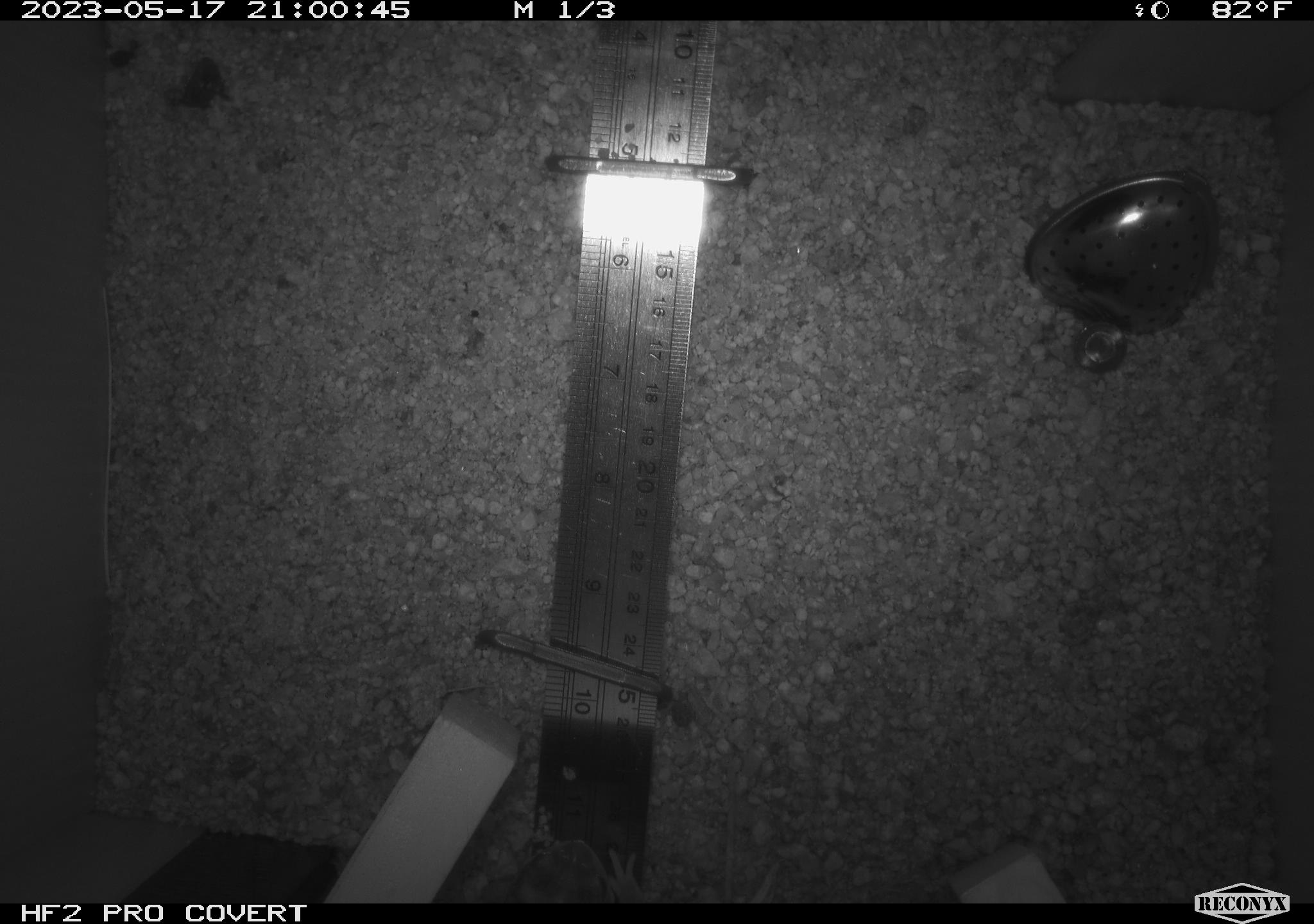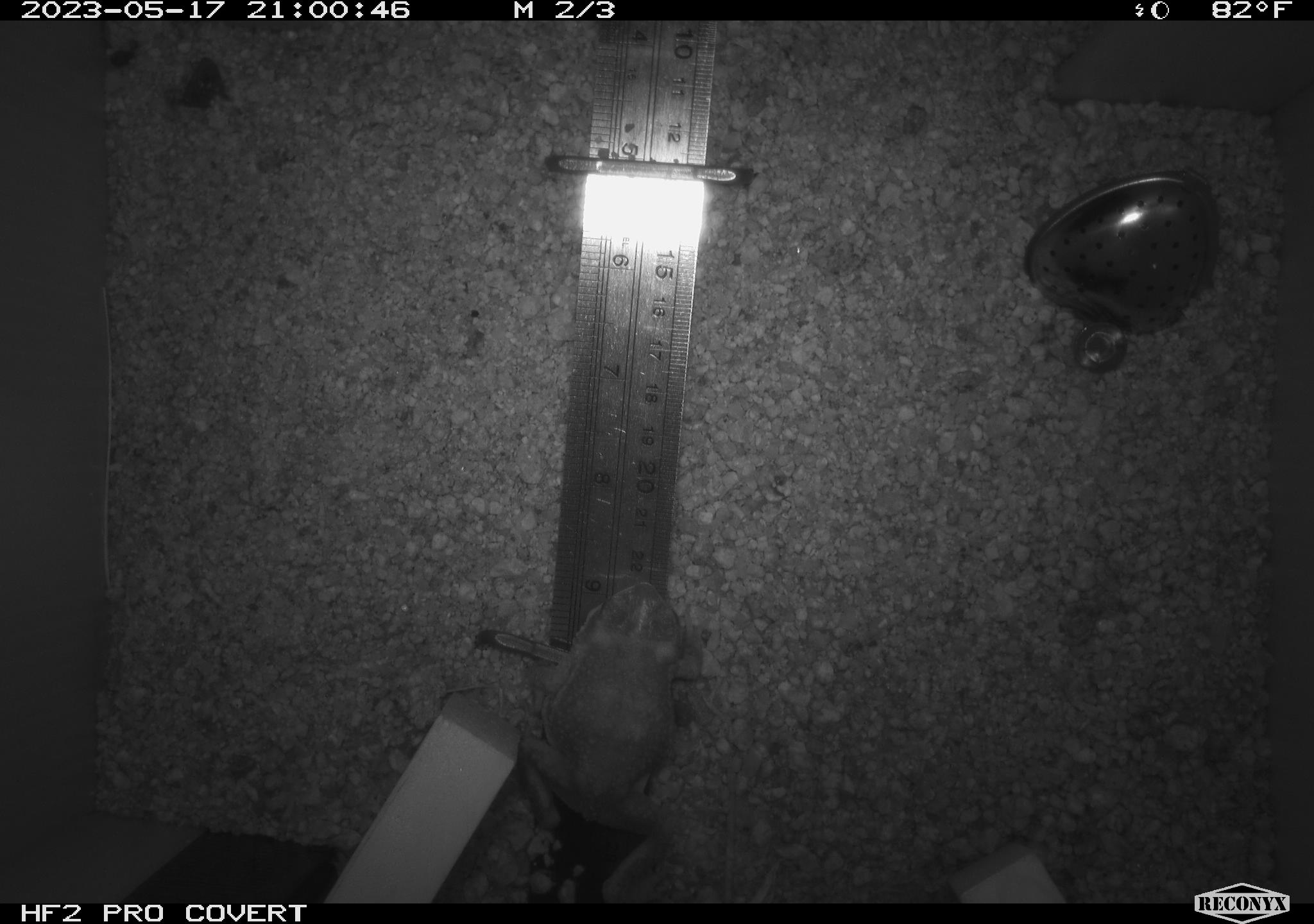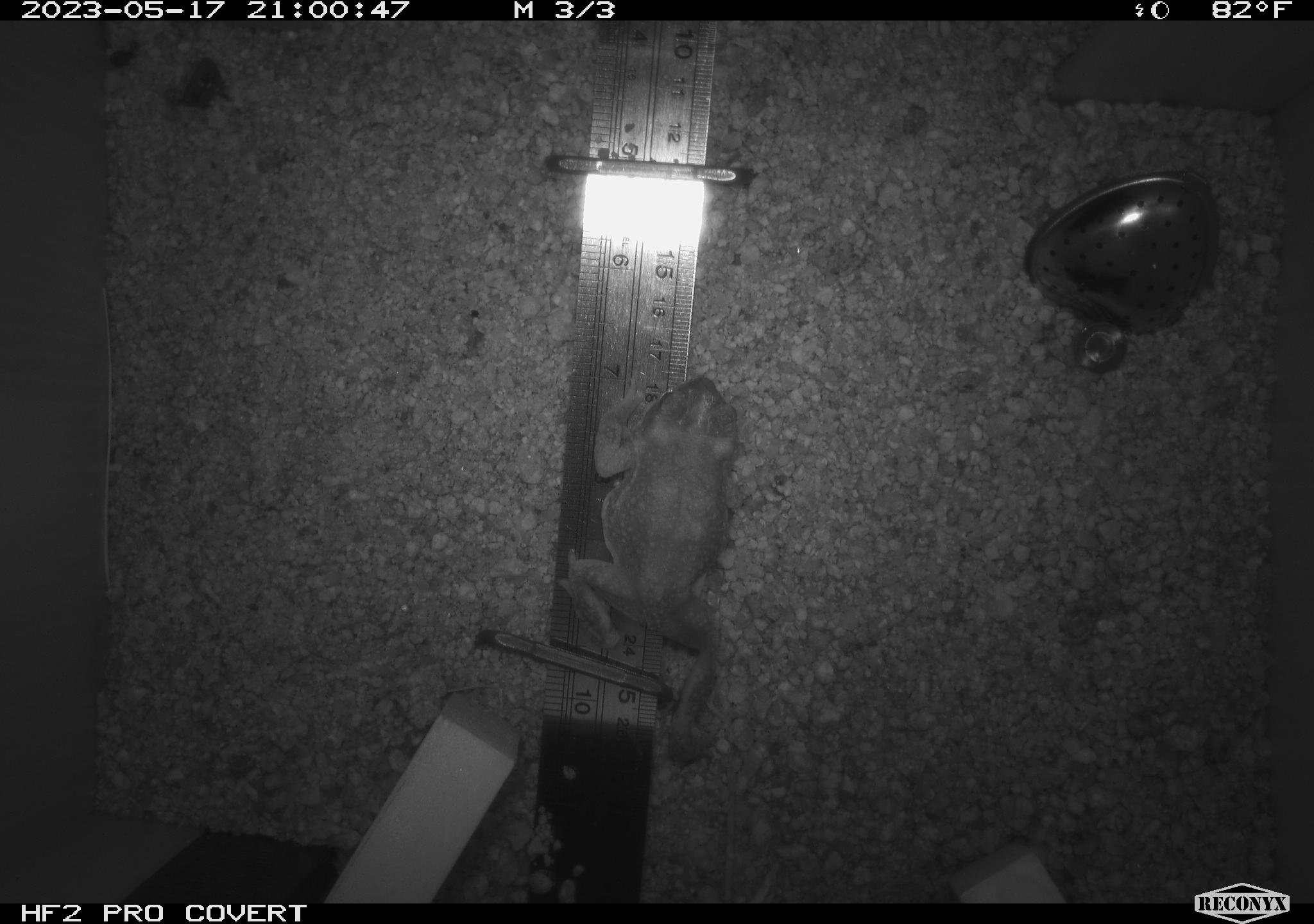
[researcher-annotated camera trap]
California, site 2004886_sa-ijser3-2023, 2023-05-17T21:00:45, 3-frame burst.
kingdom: Animalia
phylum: Chordata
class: Amphibia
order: Anura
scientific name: Anura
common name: frogs